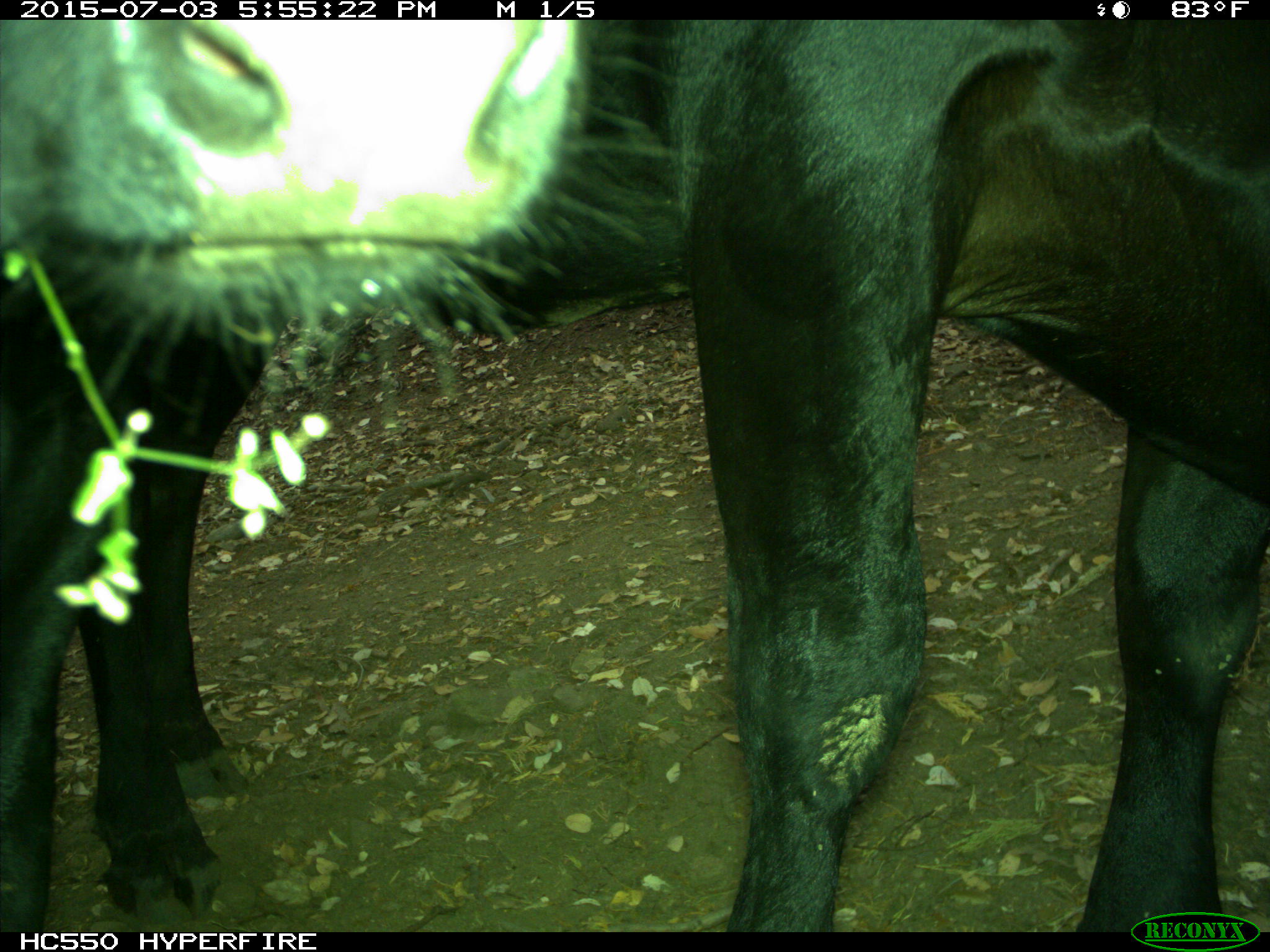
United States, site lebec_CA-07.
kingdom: Animalia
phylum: Chordata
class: Mammalia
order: Artiodactyla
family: Bovidae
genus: Bos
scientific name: Bos taurus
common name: domestic cow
Bos taurus (domestic cow).